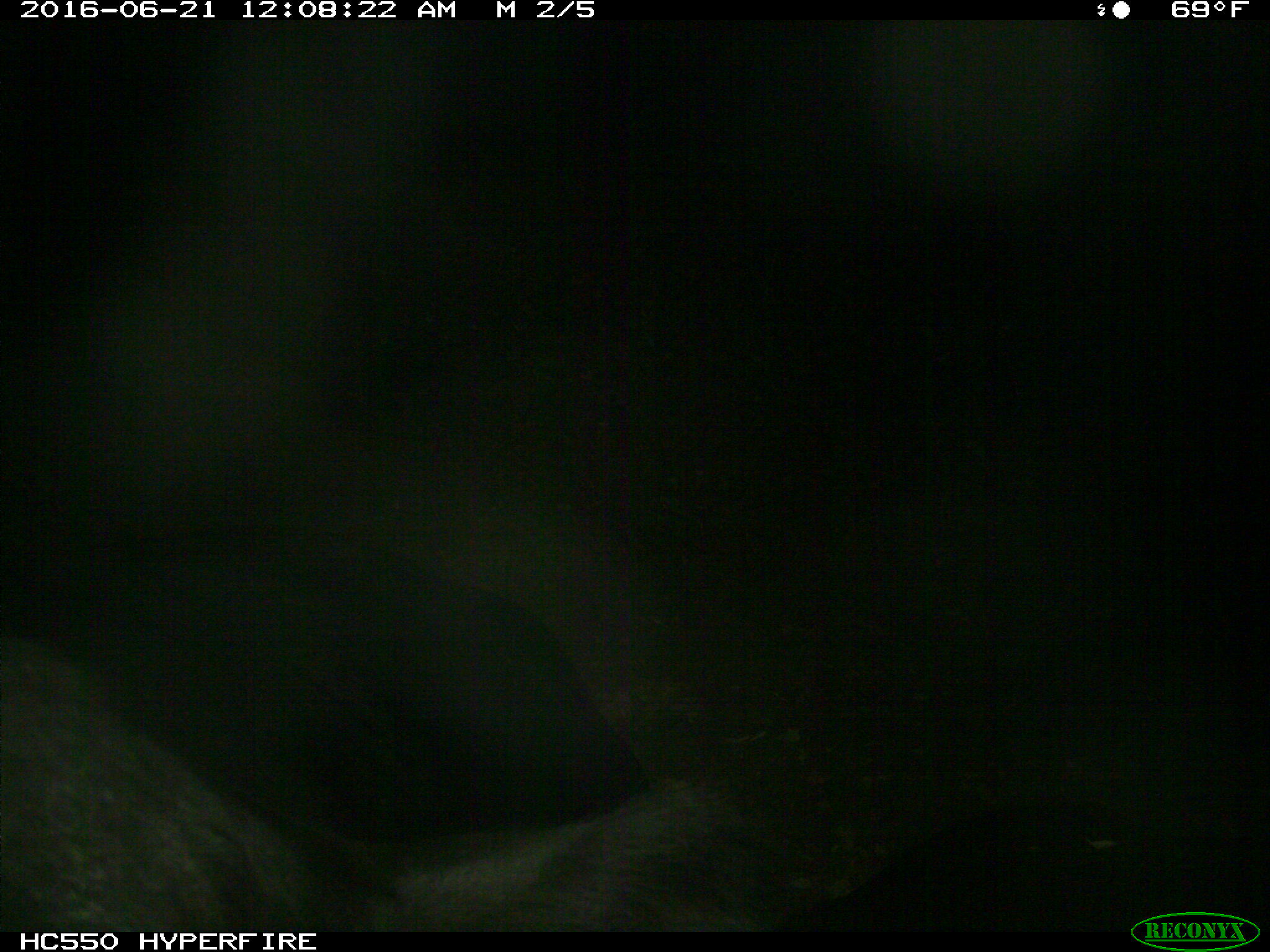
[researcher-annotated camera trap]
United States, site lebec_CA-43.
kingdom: Animalia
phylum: Chordata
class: Mammalia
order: Artiodactyla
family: Bovidae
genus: Bos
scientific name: Bos taurus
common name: domestic cow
Bos taurus (domestic cow).